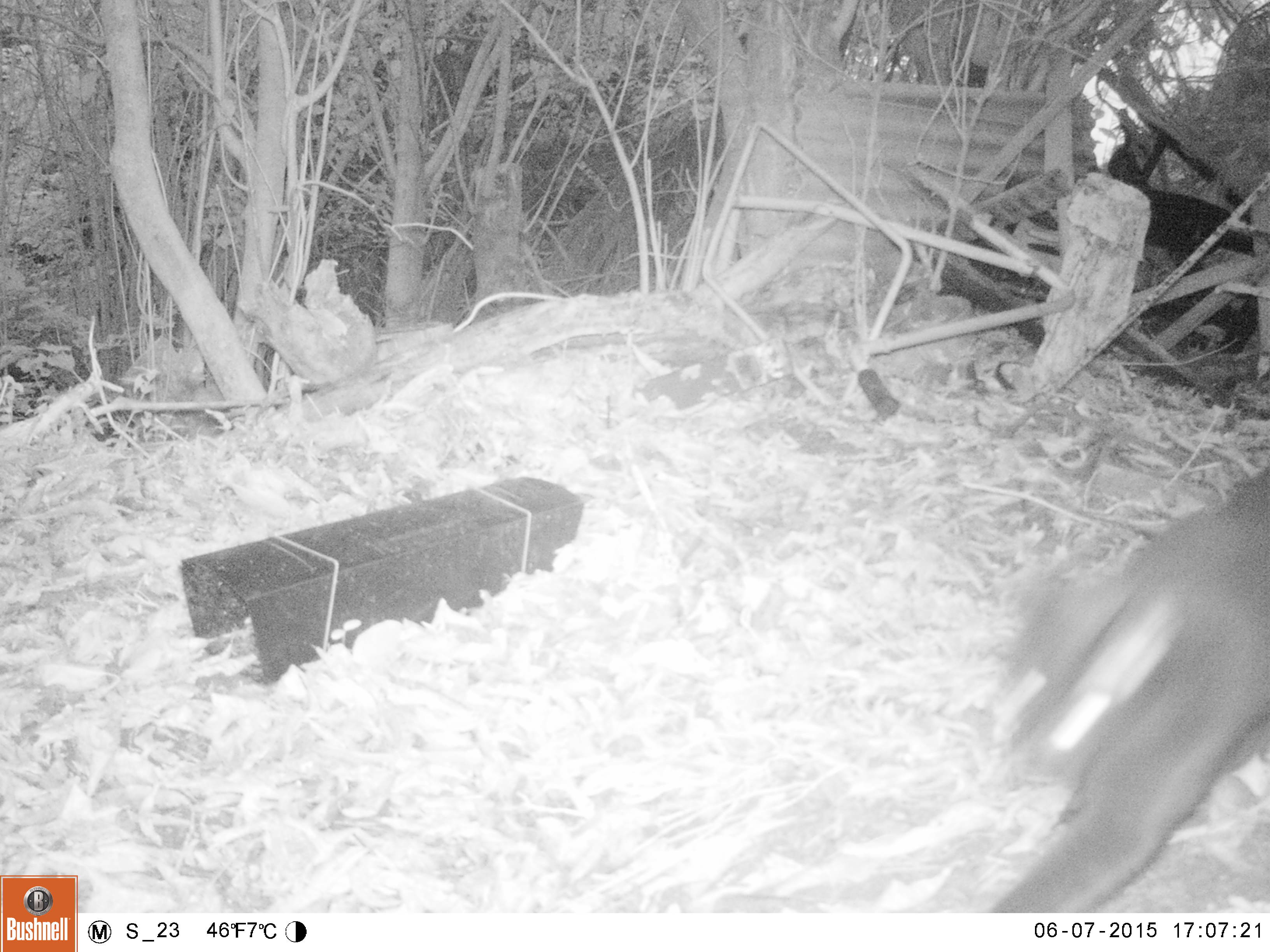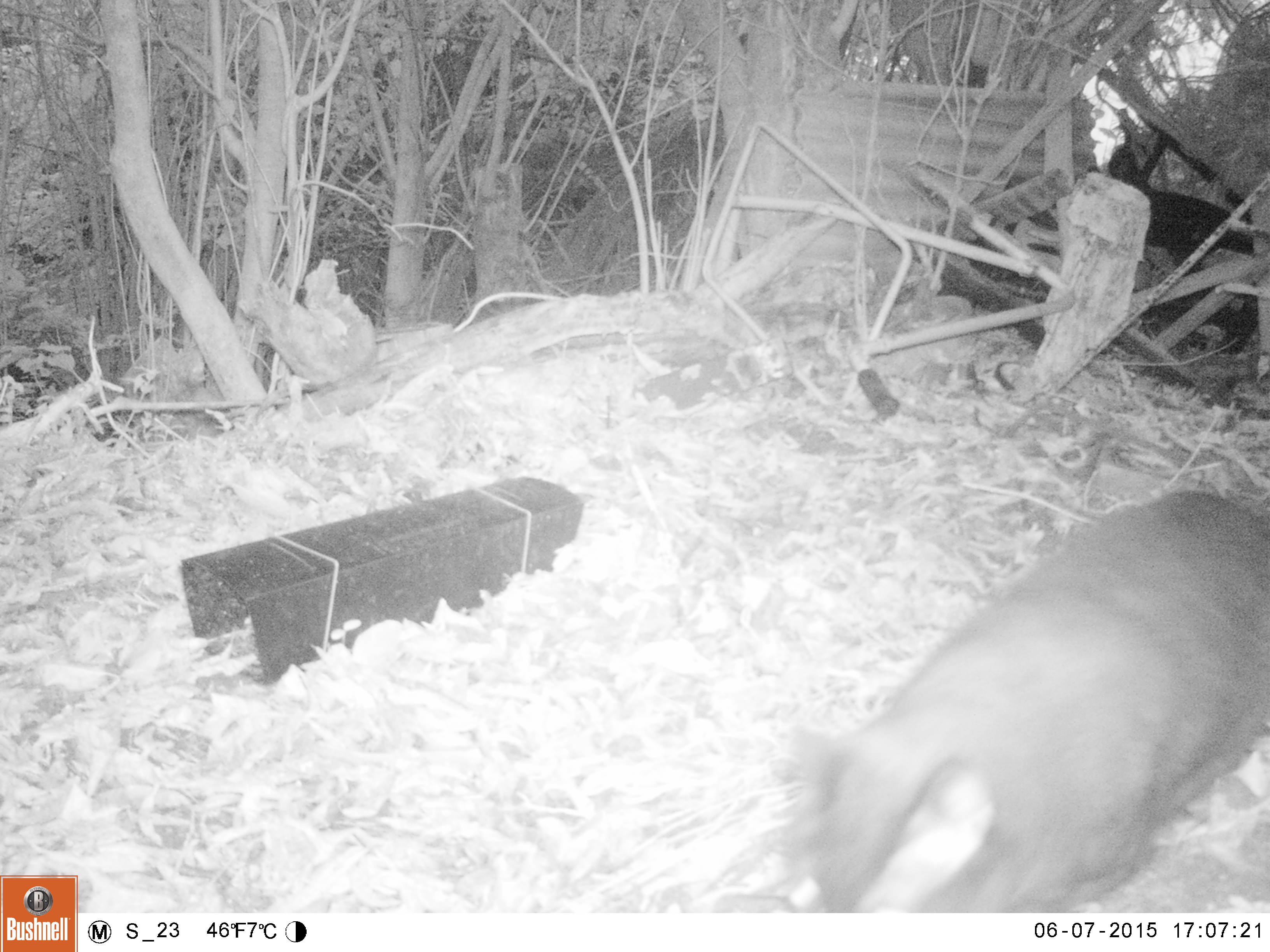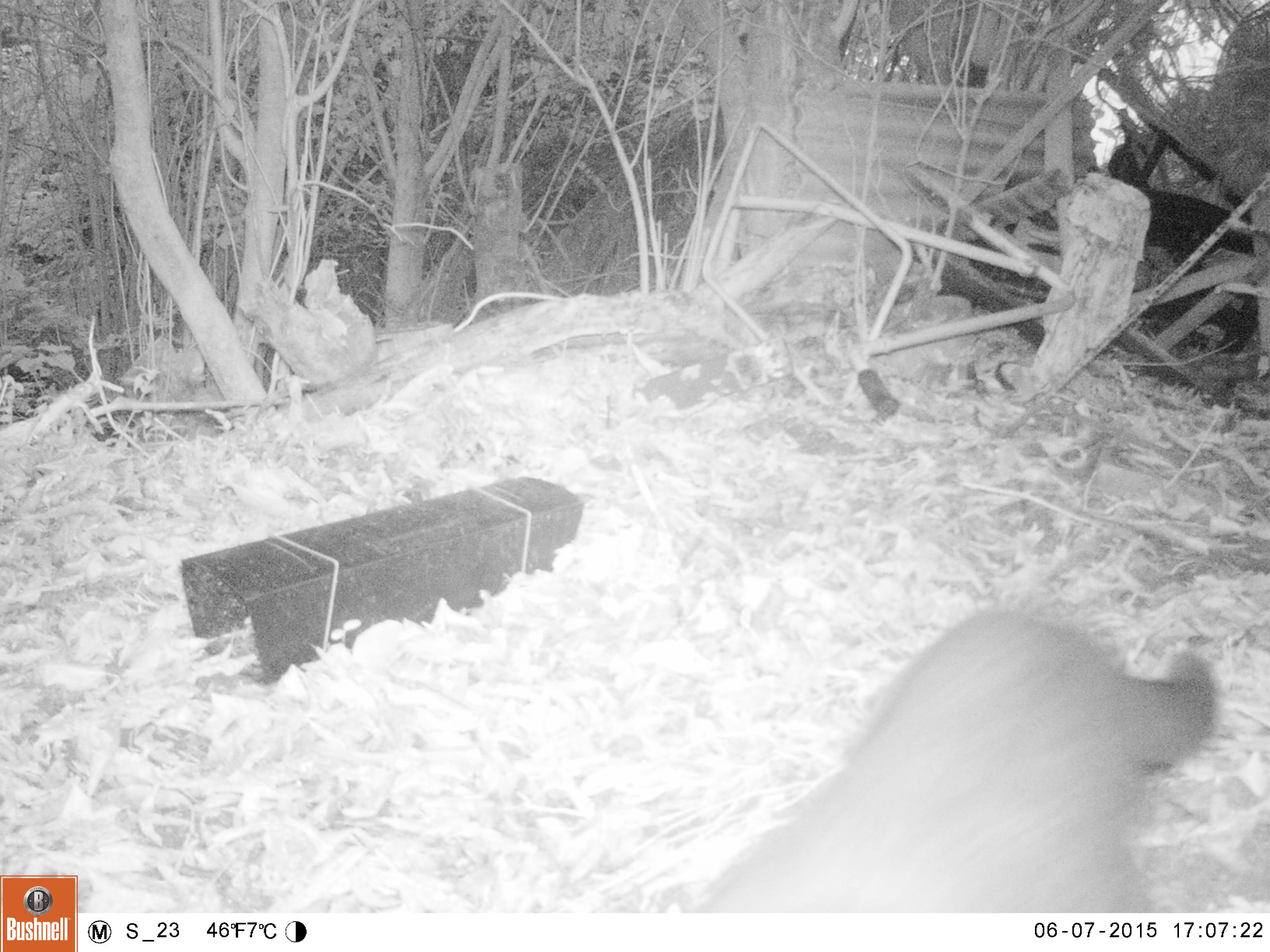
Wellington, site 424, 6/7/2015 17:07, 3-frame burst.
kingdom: Animalia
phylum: Chordata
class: Mammalia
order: Carnivora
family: Felidae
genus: Felis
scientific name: Felis catus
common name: cat